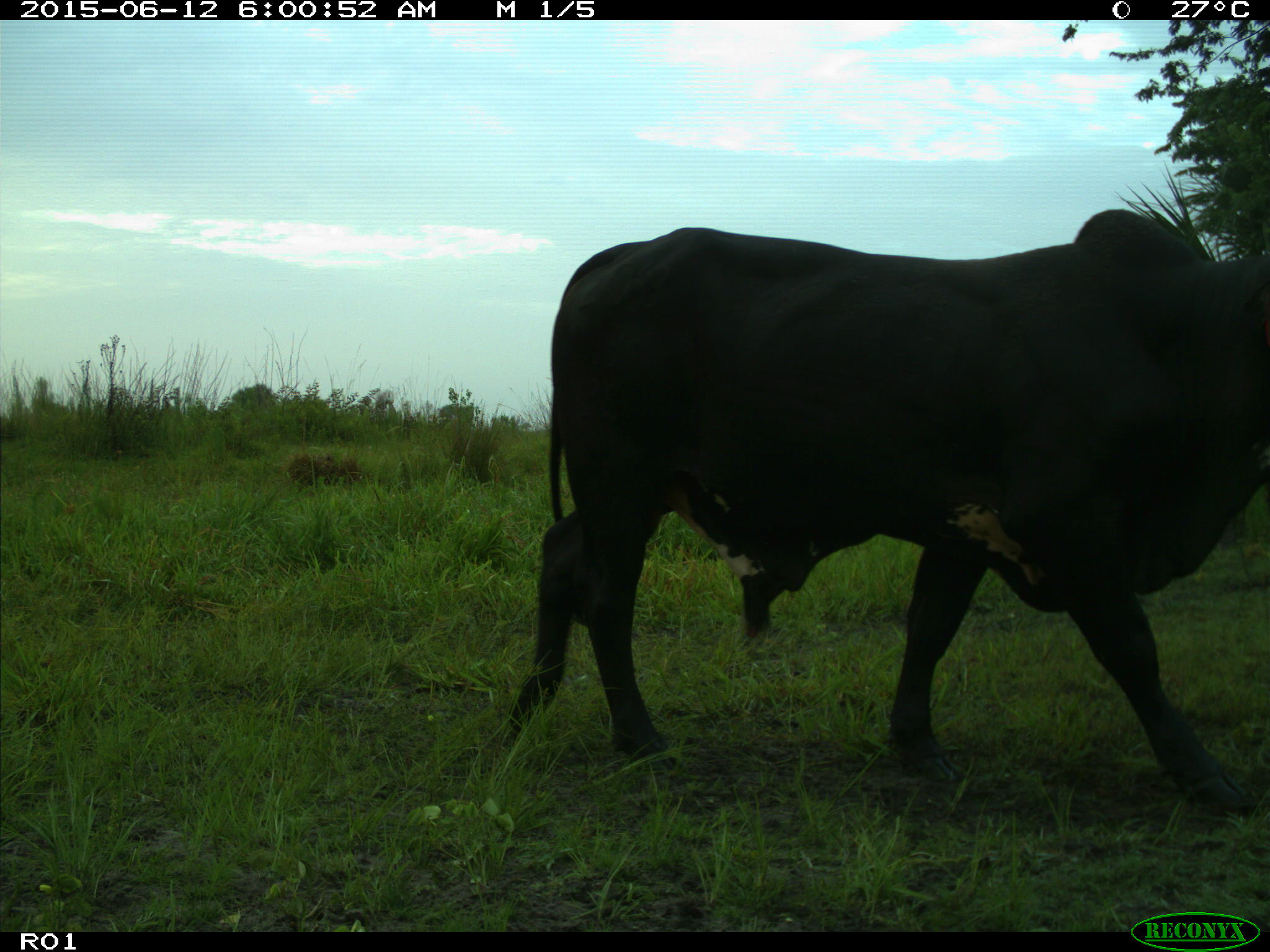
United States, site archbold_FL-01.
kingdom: Animalia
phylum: Chordata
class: Mammalia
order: Artiodactyla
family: Bovidae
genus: Bos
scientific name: Bos taurus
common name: domestic cow